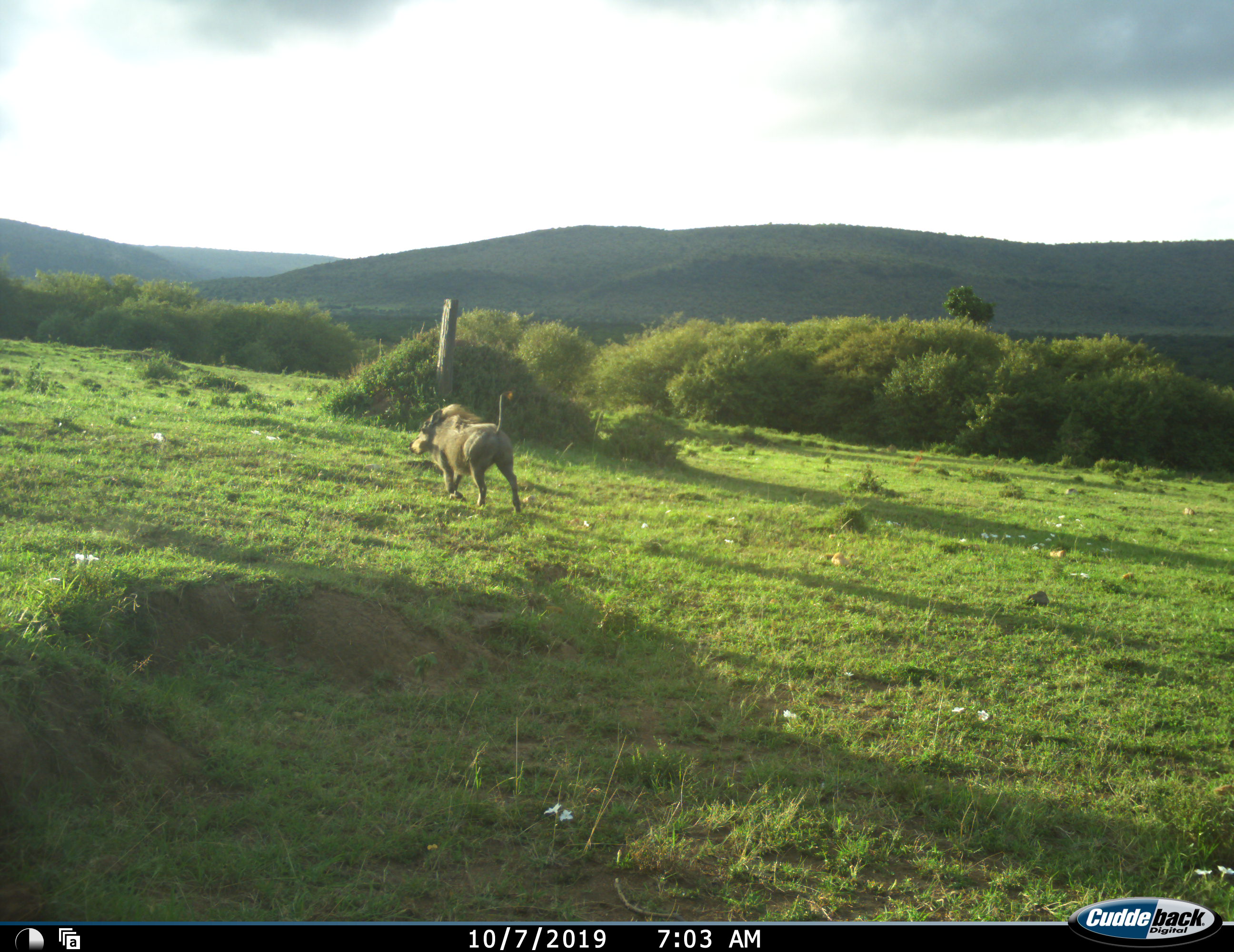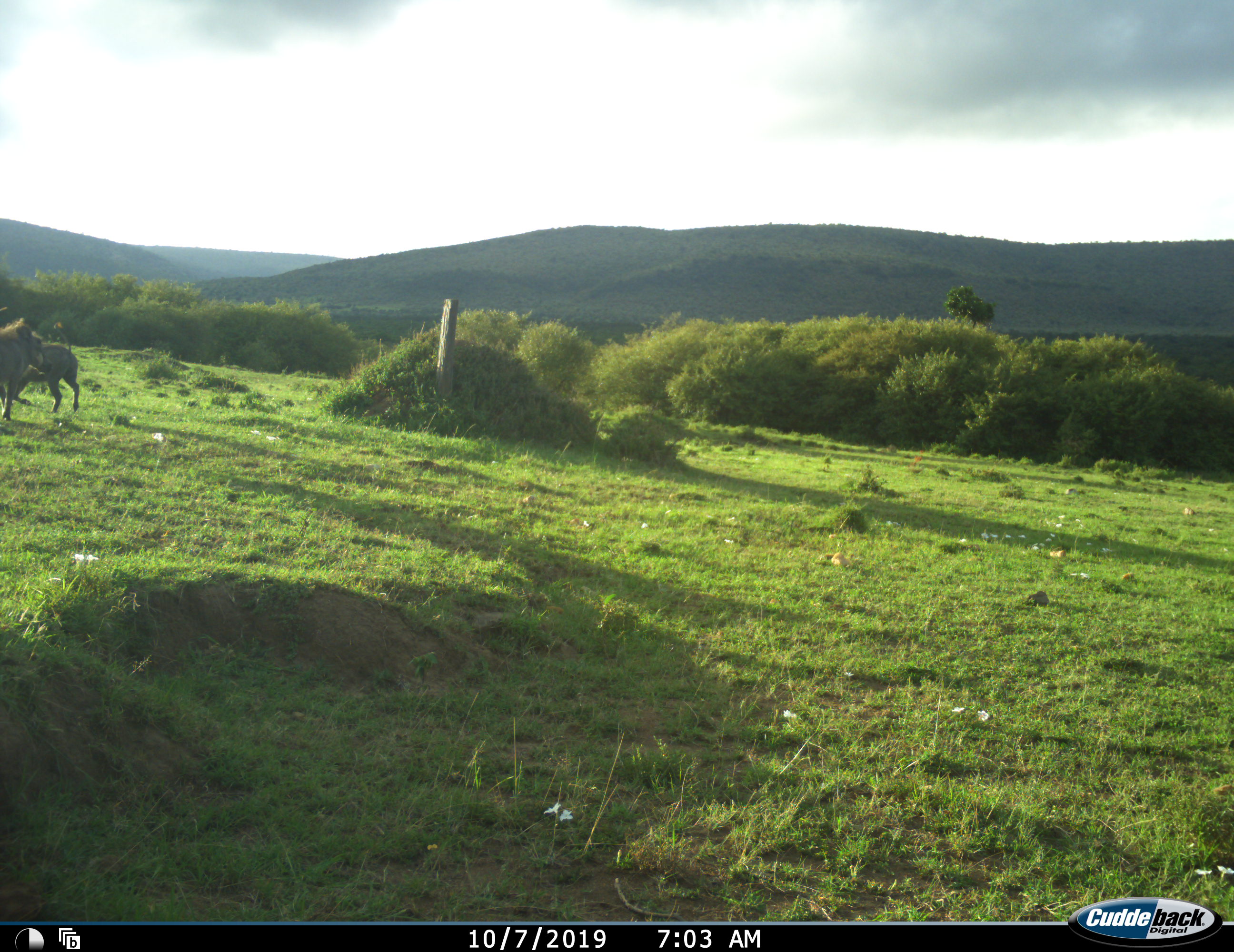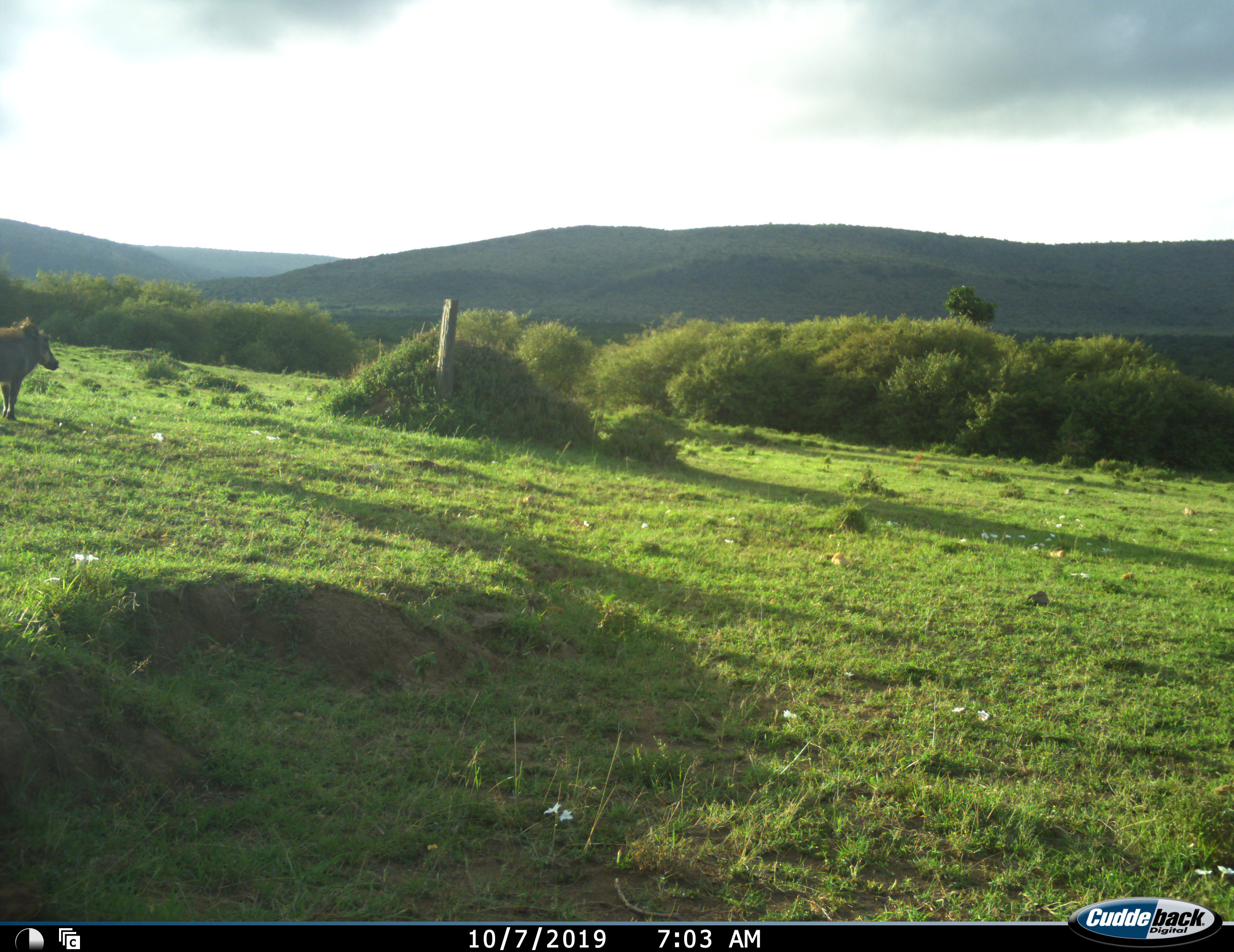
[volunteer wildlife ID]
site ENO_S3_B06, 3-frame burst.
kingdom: Animalia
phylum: Chordata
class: Mammalia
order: Artiodactyla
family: Suidae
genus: Phacochoerus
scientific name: Phacochoerus africanus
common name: warthog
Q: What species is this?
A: Warthog (Phacochoerus africanus).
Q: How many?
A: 2.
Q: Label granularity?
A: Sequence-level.